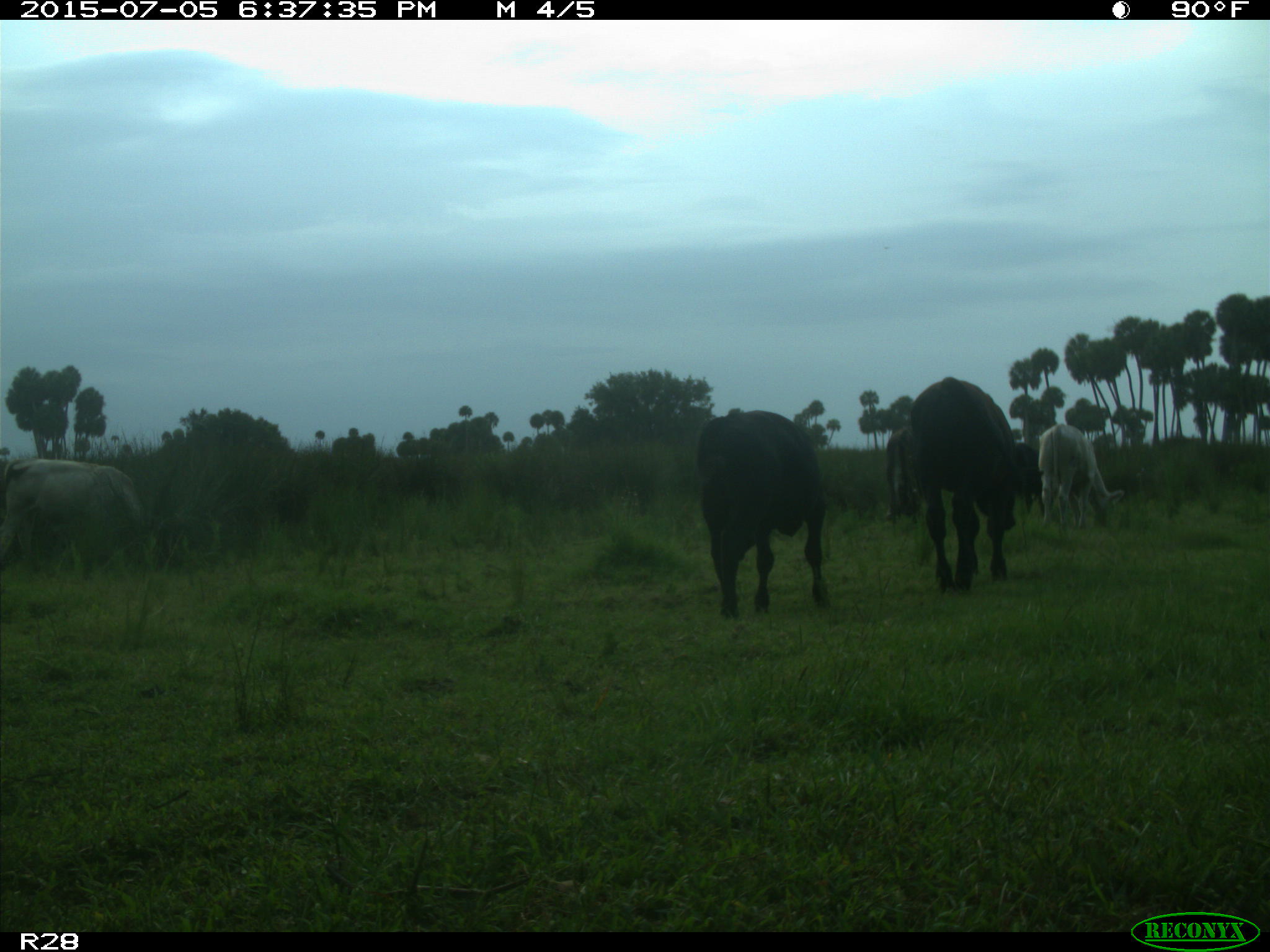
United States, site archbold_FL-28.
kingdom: Animalia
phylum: Chordata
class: Mammalia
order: Artiodactyla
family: Bovidae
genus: Bos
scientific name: Bos taurus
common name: domestic cow